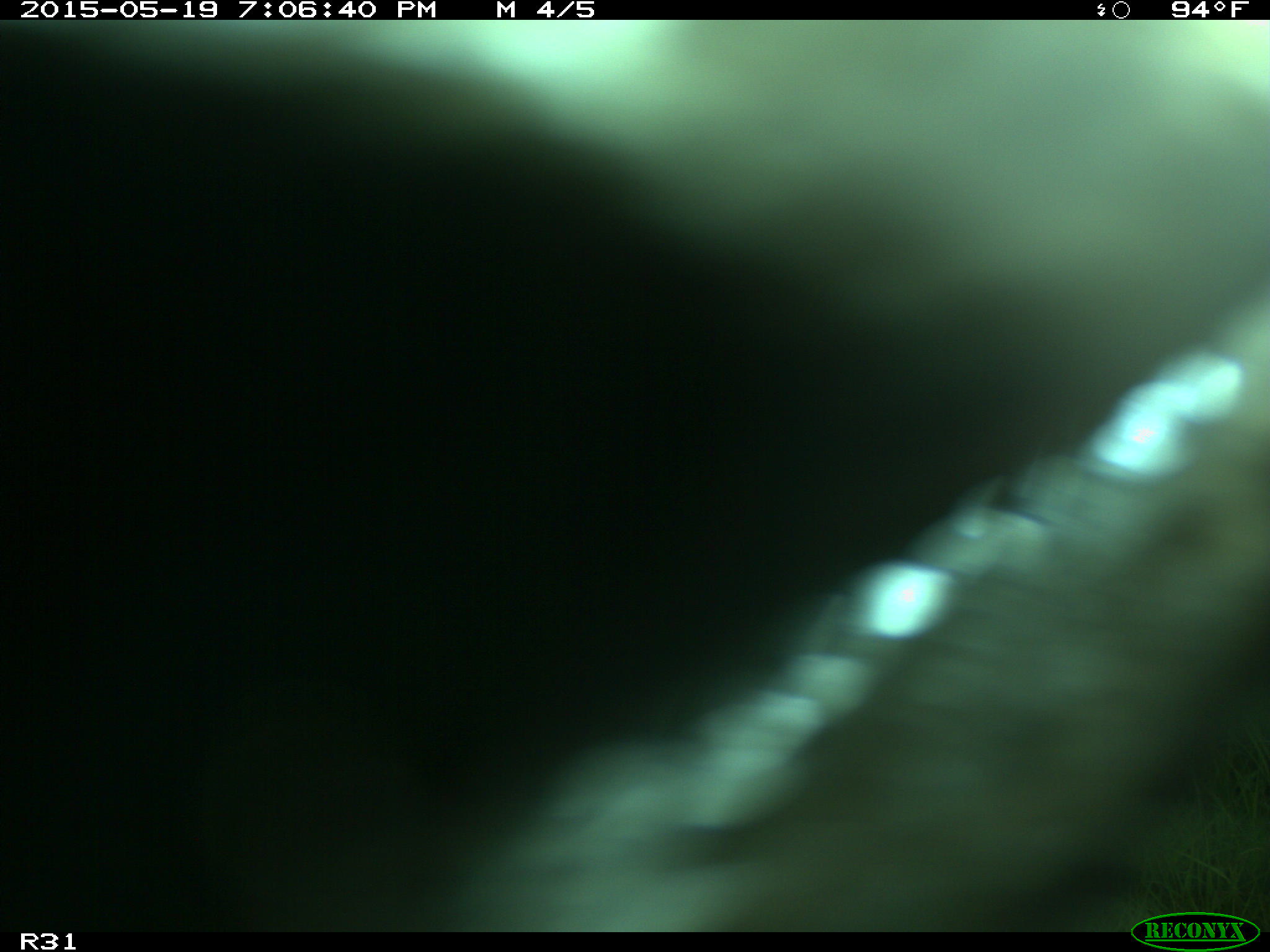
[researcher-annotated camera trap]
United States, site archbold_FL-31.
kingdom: Animalia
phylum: Chordata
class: Mammalia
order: Artiodactyla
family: Bovidae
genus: Bos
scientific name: Bos taurus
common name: domestic cow